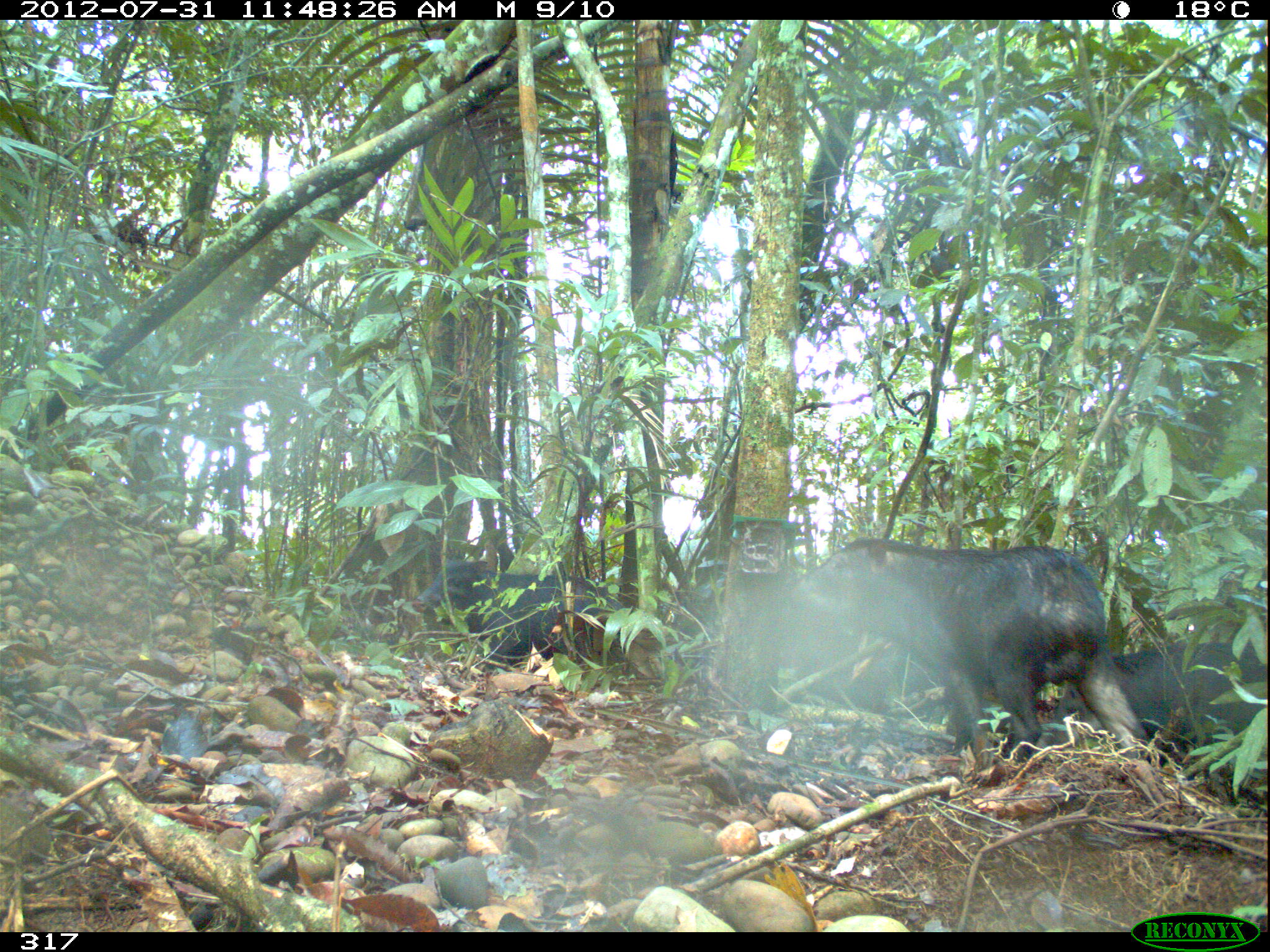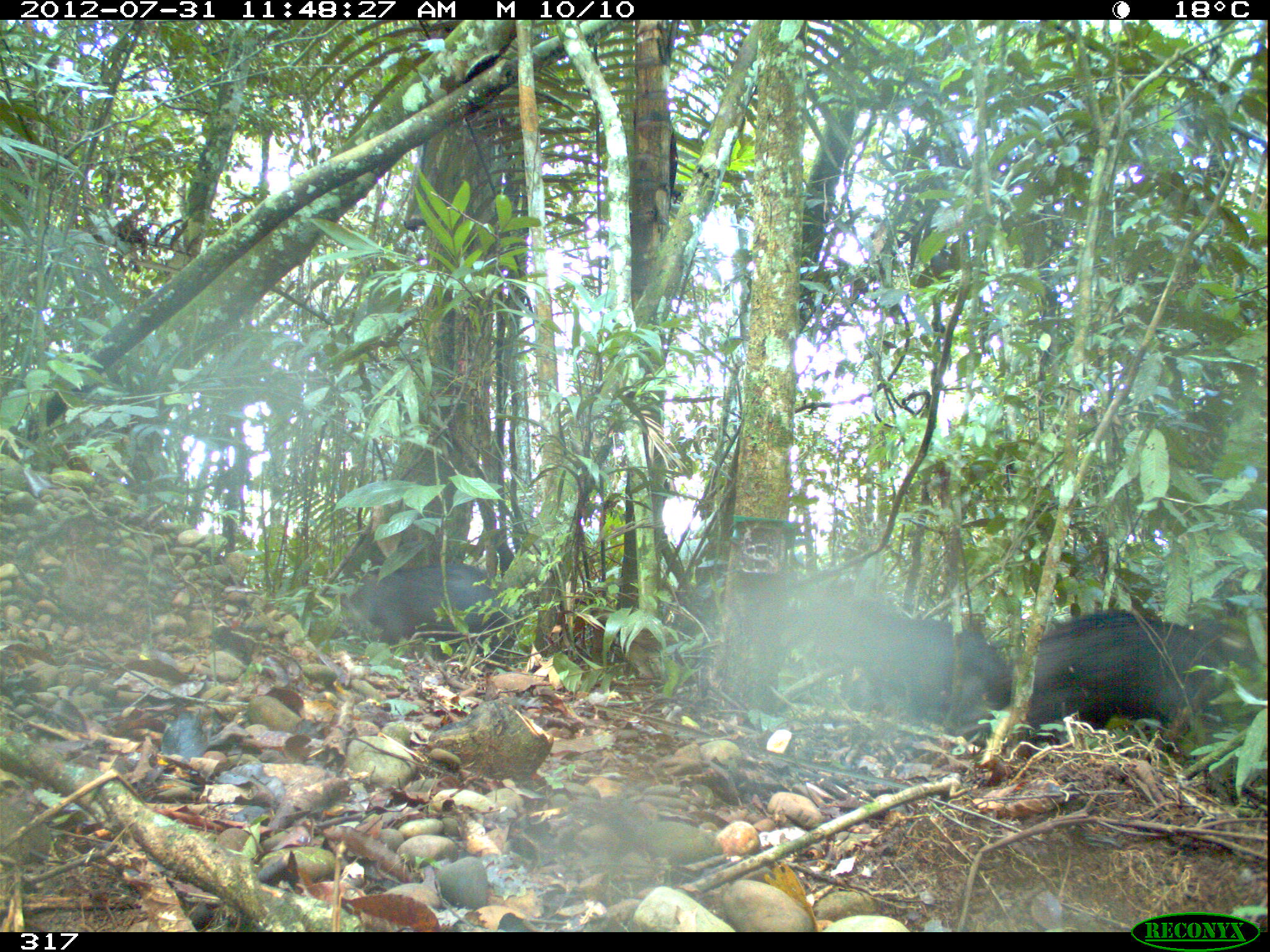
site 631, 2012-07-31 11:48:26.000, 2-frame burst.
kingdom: Animalia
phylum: Chordata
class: Mammalia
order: Artiodactyla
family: Tayassuidae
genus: Tayassu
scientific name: Tayassu pecari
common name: white-lipped peccary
Tayassu pecari (white-lipped peccary).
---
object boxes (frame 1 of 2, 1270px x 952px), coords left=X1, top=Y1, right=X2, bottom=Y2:
tayassu pecari: left=784, top=535, right=1154, bottom=773; left=1033, top=634, right=1267, bottom=806; left=415, top=556, right=637, bottom=679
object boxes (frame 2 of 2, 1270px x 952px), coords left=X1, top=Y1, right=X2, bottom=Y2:
tayassu pecari: left=967, top=611, right=1257, bottom=756; left=825, top=616, right=1007, bottom=729; left=328, top=565, right=515, bottom=669